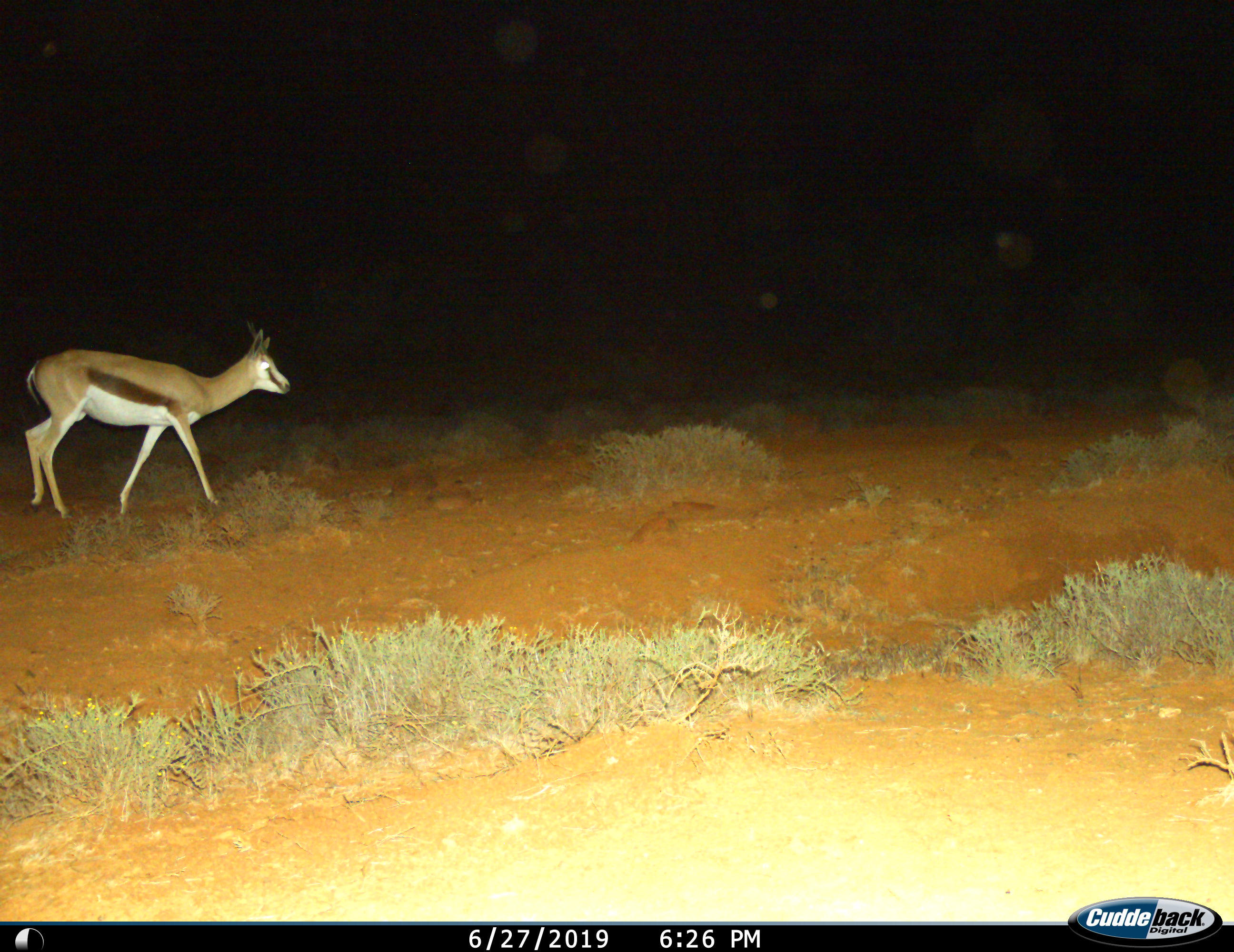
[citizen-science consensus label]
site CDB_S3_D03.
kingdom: Animalia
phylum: Chordata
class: Mammalia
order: Artiodactyla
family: Bovidae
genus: Antidorcas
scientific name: Antidorcas marsupialis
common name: springbok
Springbok (Antidorcas marsupialis), count 1. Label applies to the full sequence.